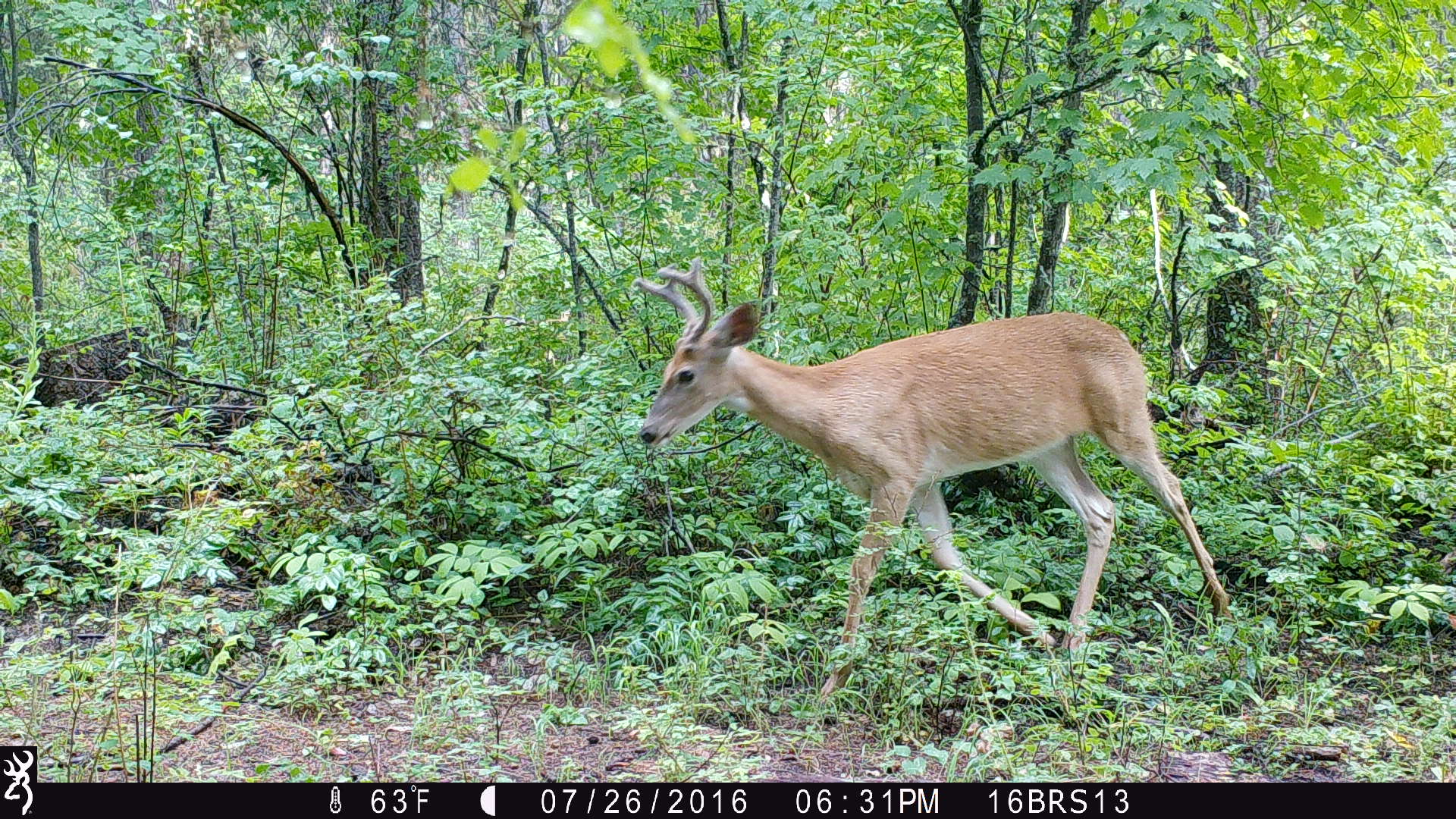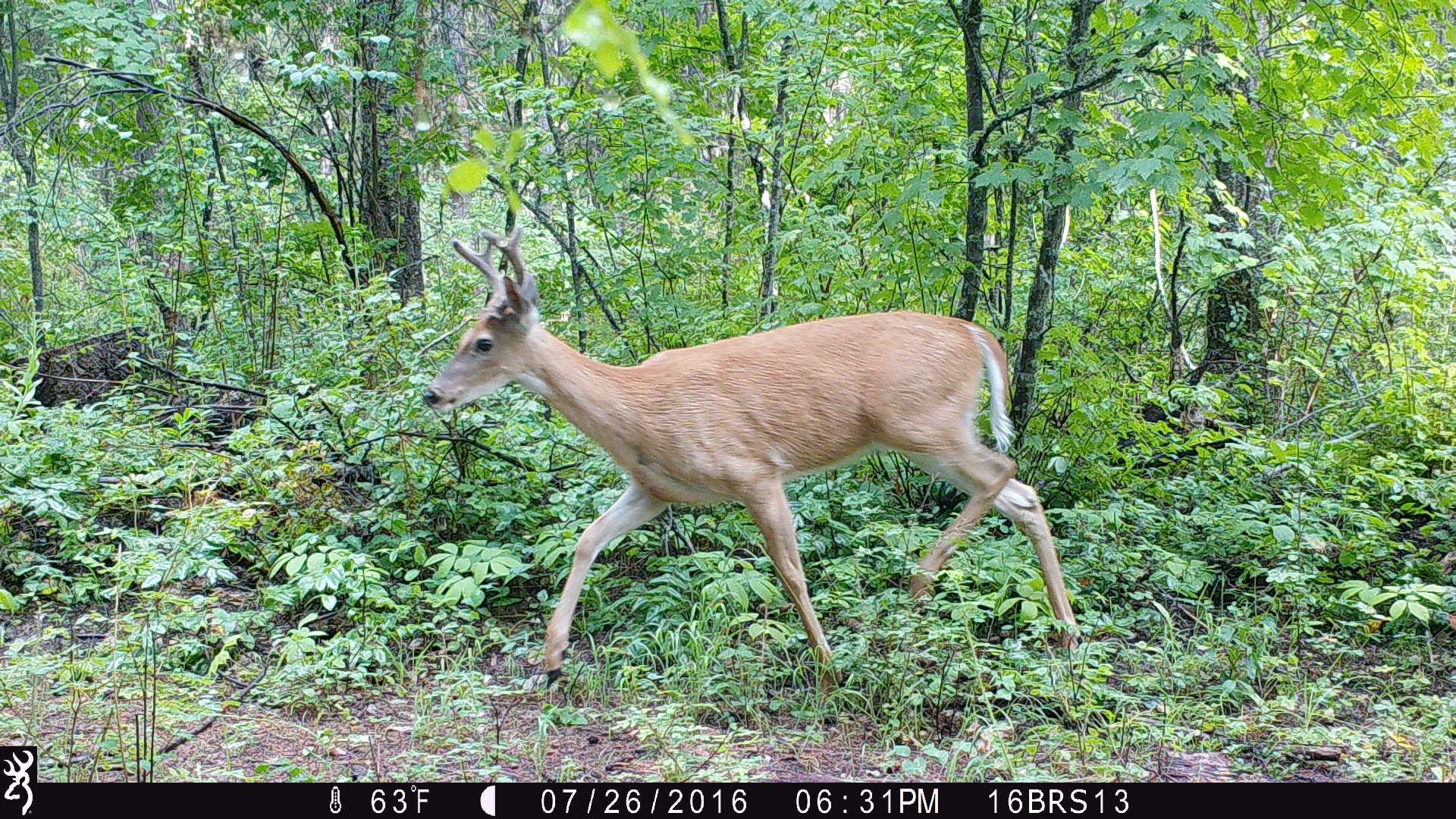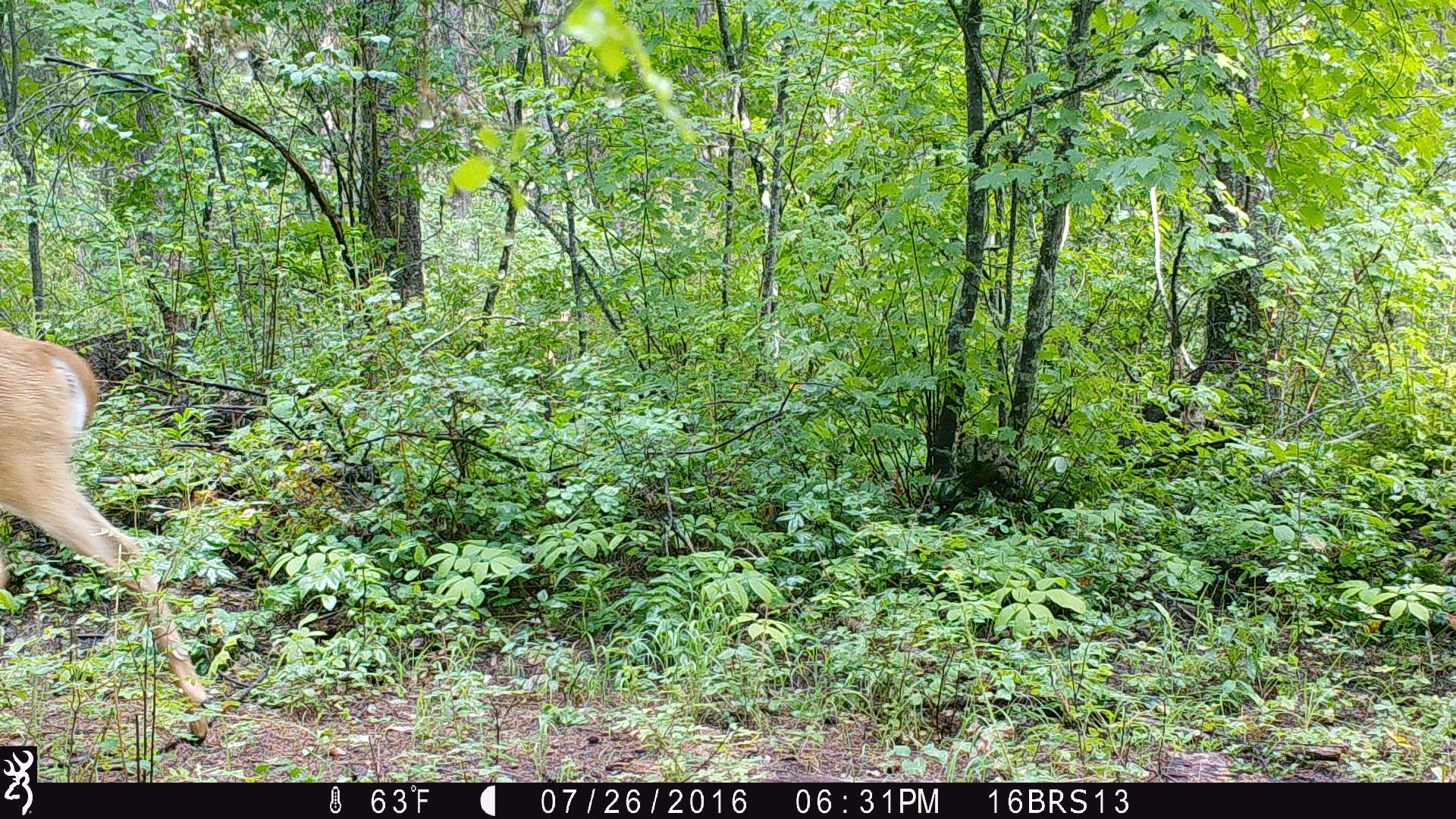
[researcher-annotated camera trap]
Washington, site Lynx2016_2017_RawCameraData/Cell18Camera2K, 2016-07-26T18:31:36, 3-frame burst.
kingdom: Animalia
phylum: Chordata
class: Mammalia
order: Artiodactyla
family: Cervidae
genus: Odocoileus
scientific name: Odocoileus virginianus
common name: white-tailed deer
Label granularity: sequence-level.